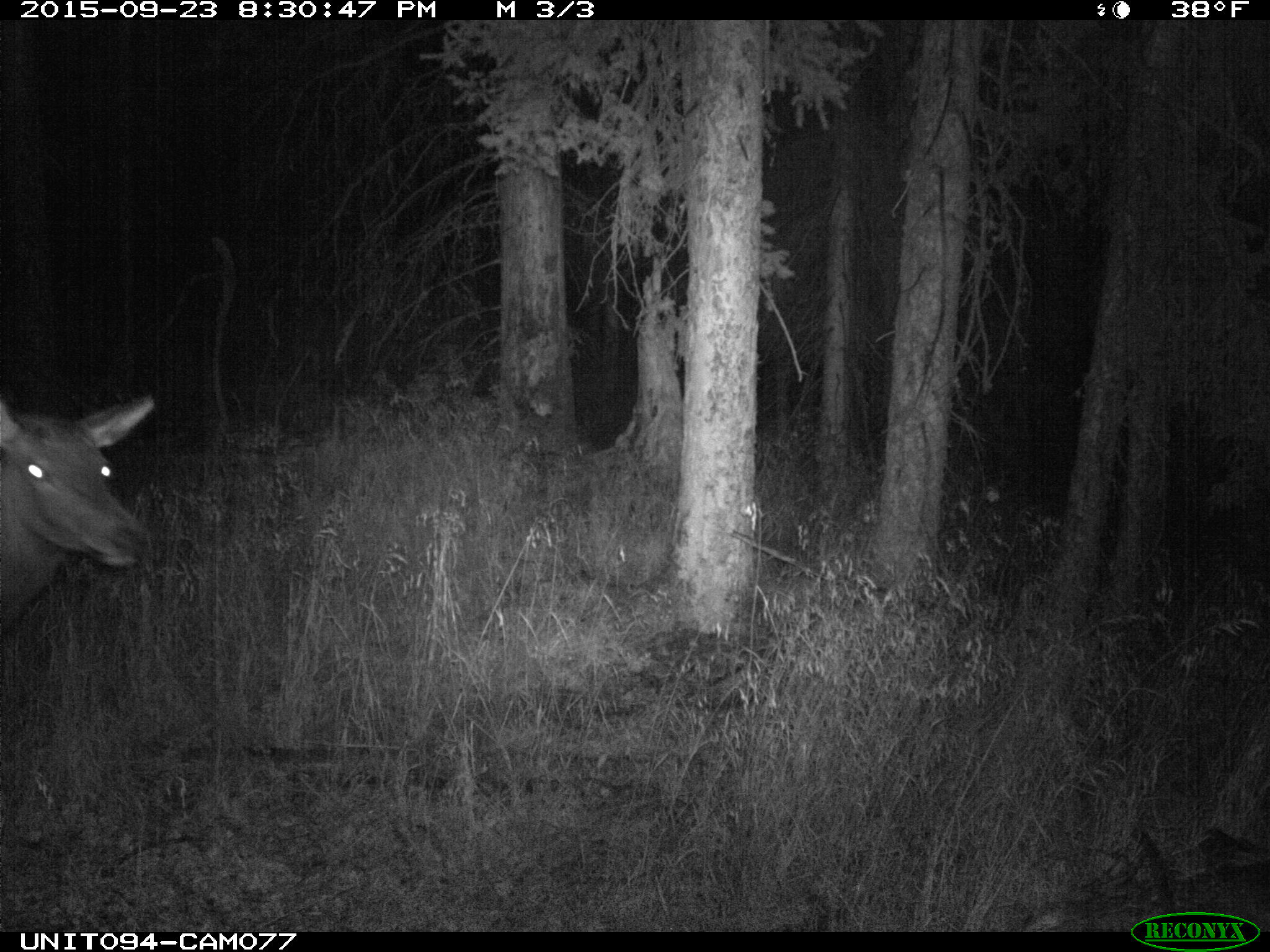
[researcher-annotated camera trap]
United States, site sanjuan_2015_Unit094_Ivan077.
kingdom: Animalia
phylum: Chordata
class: Mammalia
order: Artiodactyla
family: Cervidae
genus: Cervus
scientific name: Cervus elaphus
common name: red deer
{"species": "Cervus elaphus (red deer)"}